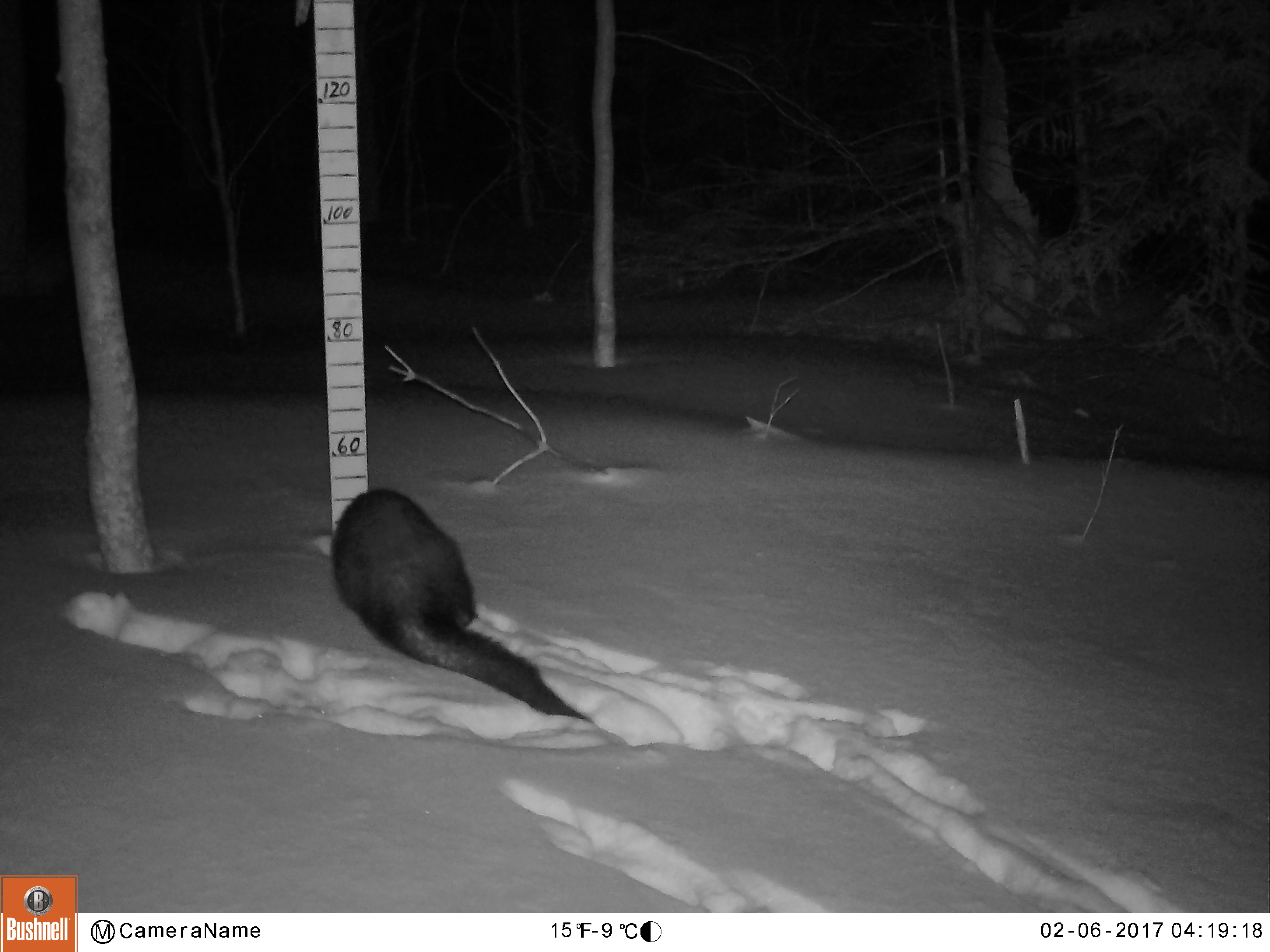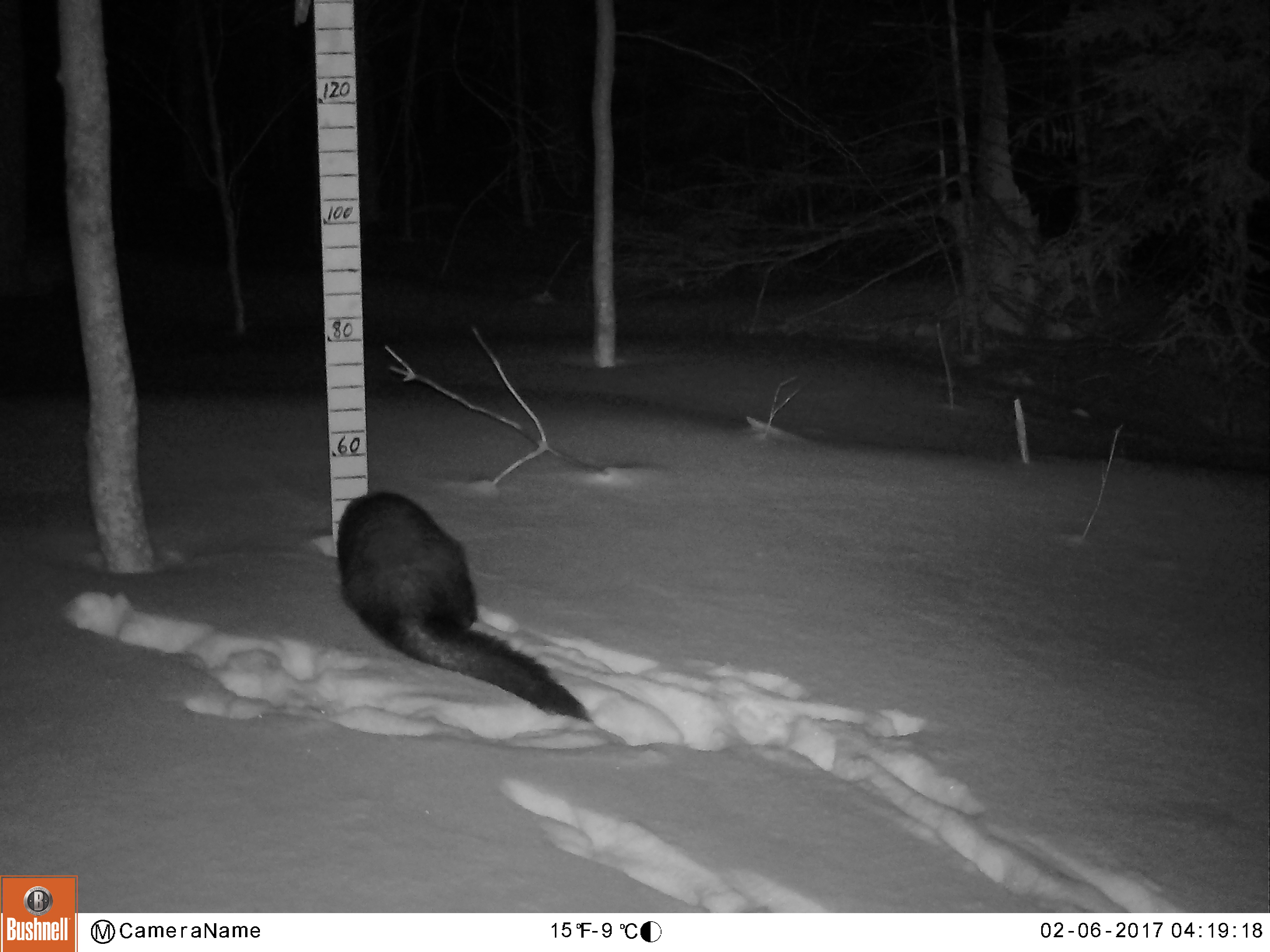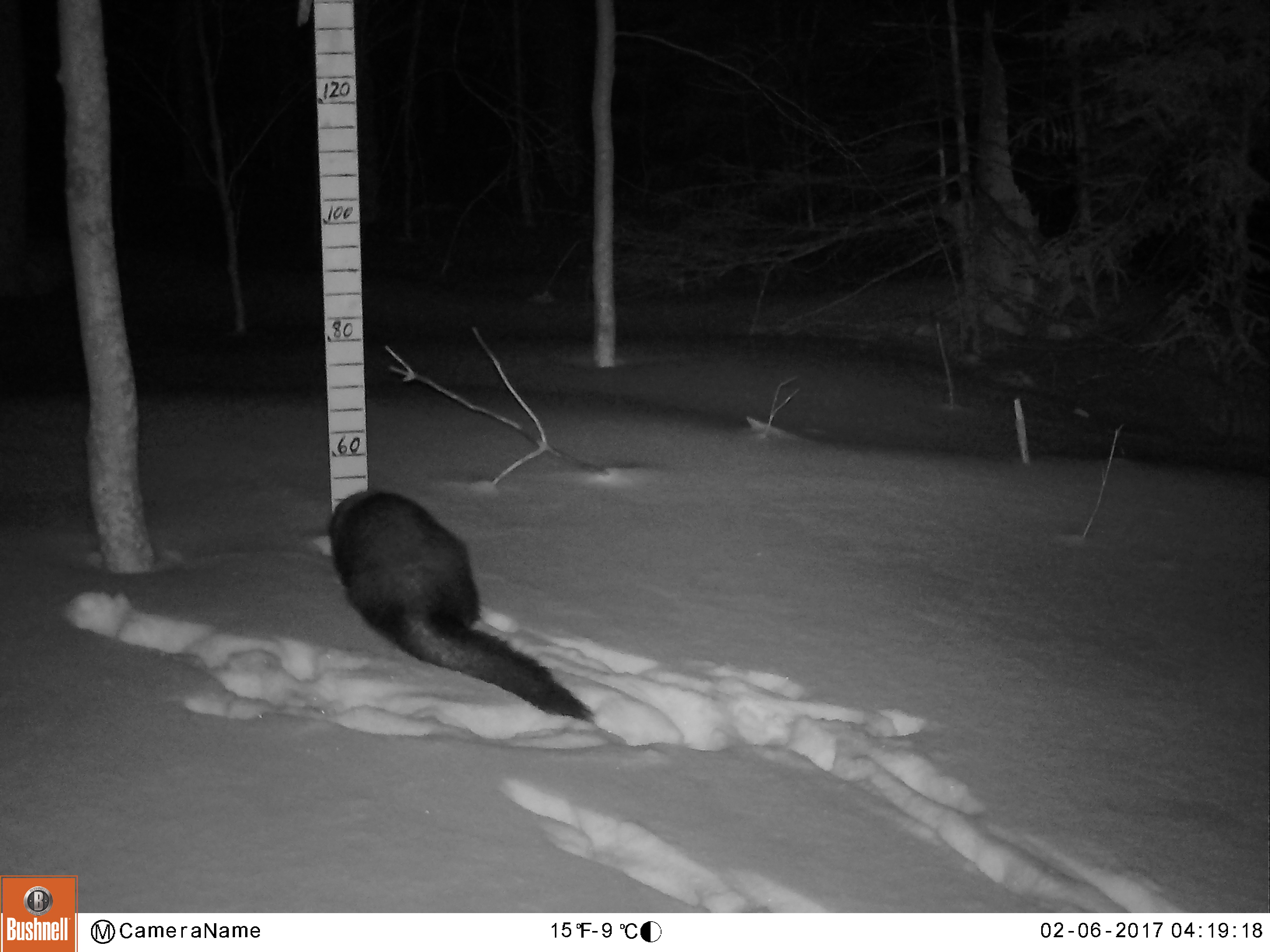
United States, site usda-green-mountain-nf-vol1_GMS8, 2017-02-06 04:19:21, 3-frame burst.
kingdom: Animalia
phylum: Chordata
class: Mammalia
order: Carnivora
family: Mustelidae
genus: Pekania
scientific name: Pekania pennanti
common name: fisher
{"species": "fisher (Pekania pennanti)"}